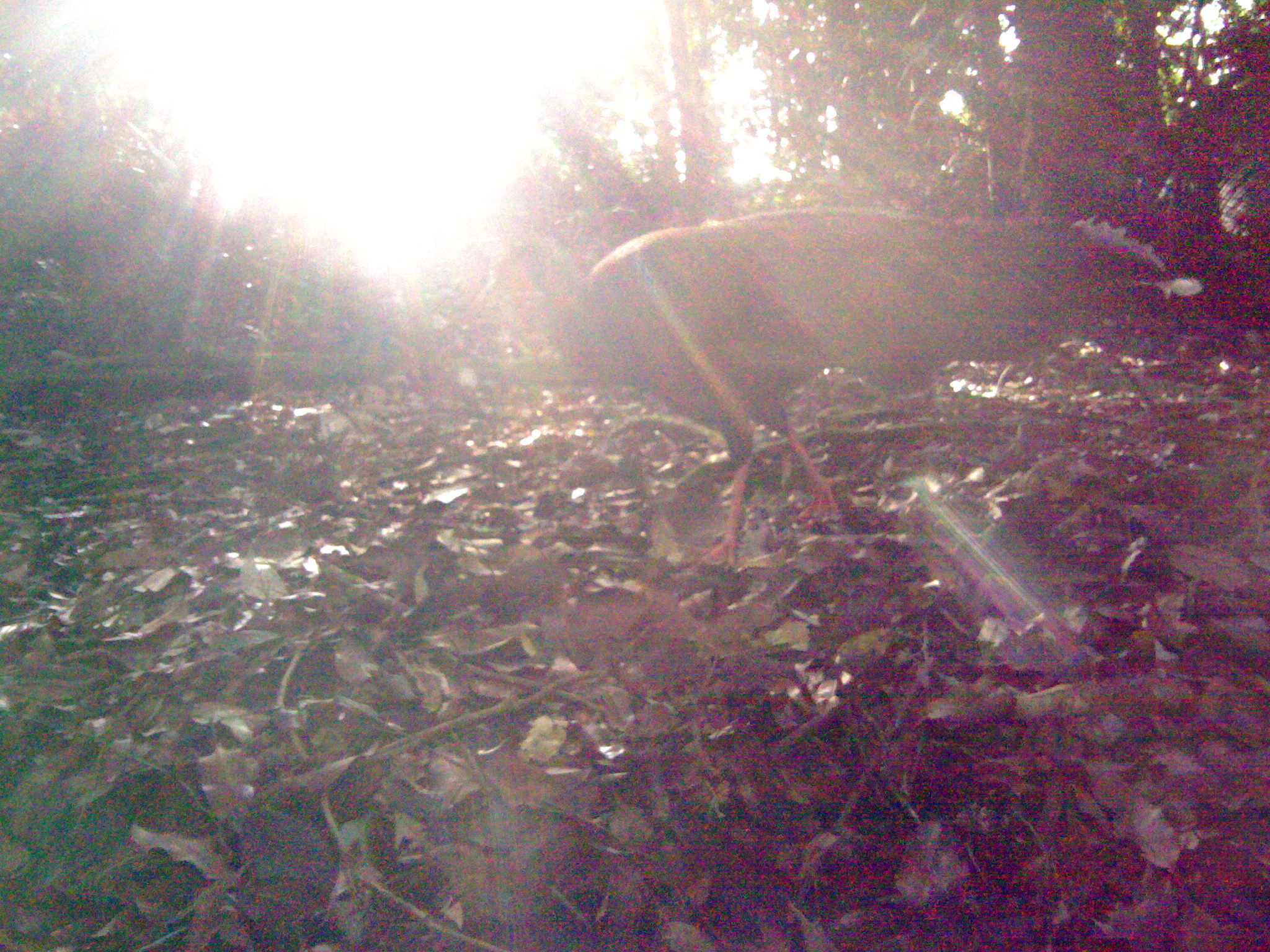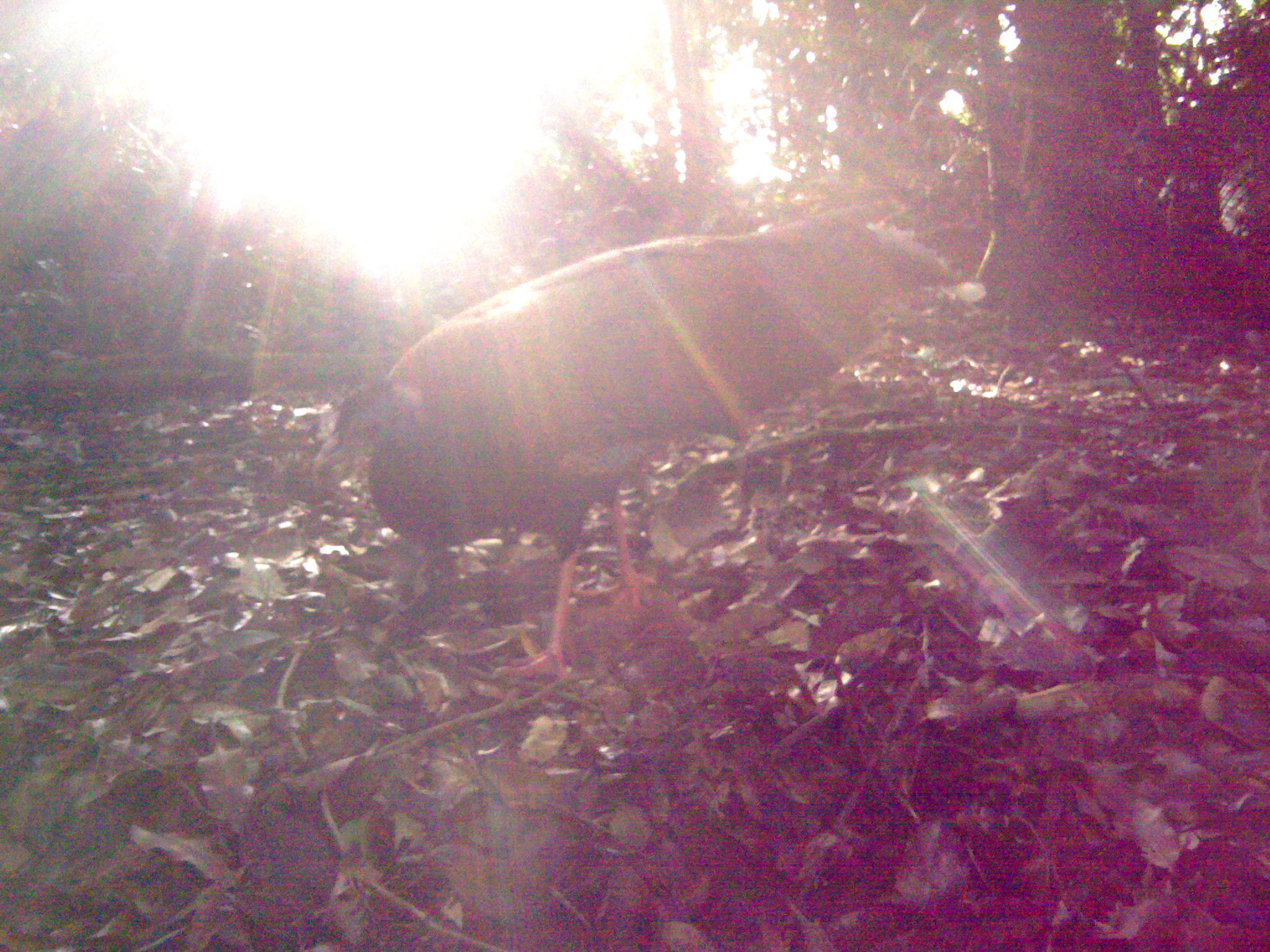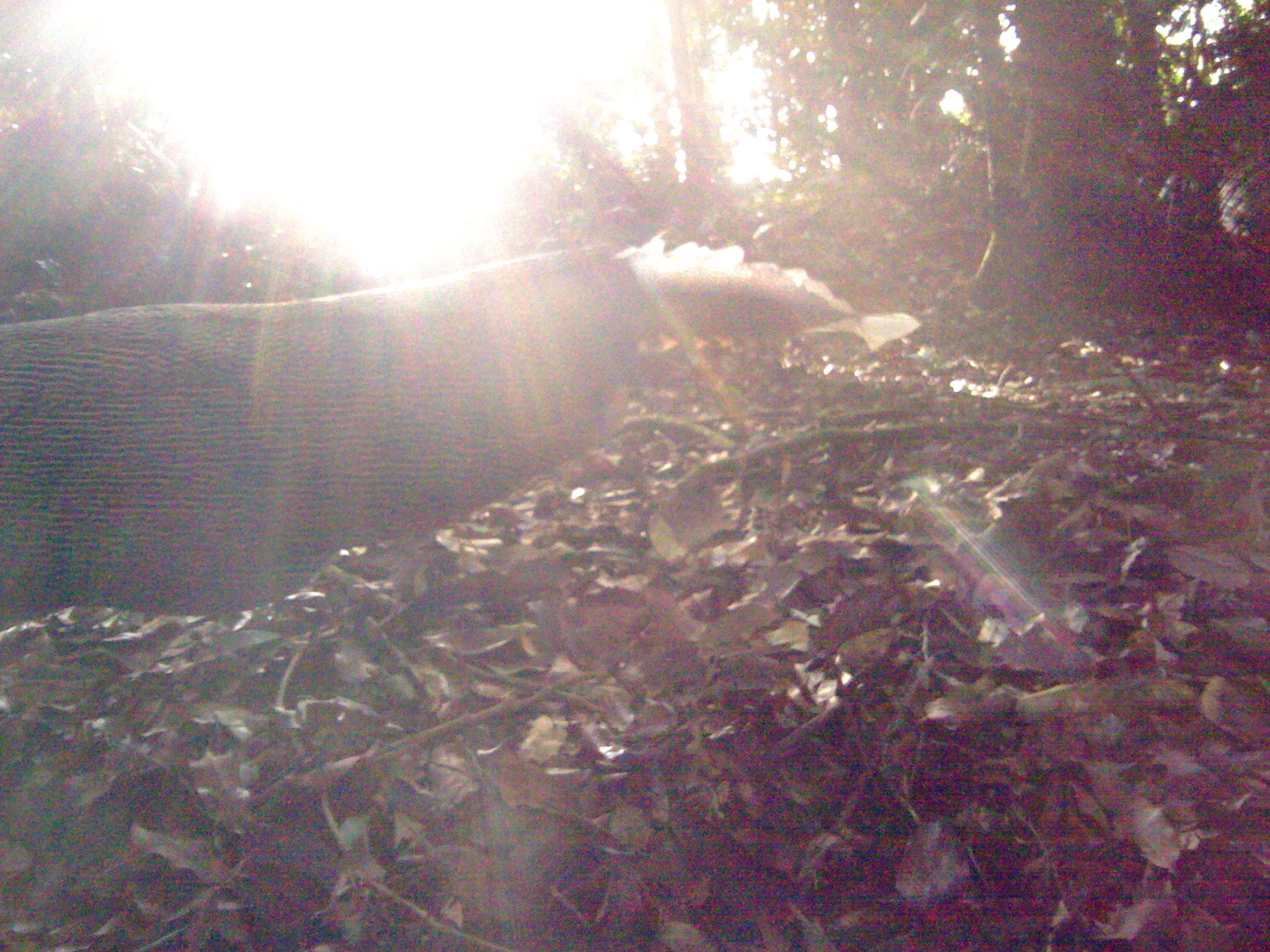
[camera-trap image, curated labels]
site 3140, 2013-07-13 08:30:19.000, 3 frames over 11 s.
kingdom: Animalia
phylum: Chordata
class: Aves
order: Galliformes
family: Phasianidae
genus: Argusianus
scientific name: Argusianus argus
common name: great argus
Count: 1.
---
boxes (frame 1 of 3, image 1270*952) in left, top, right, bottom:
argusianus argus: 473, 210, 1169, 570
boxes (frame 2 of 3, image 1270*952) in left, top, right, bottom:
argusianus argus: 312, 211, 949, 685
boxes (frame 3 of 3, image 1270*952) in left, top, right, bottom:
argusianus argus: 1, 235, 920, 640